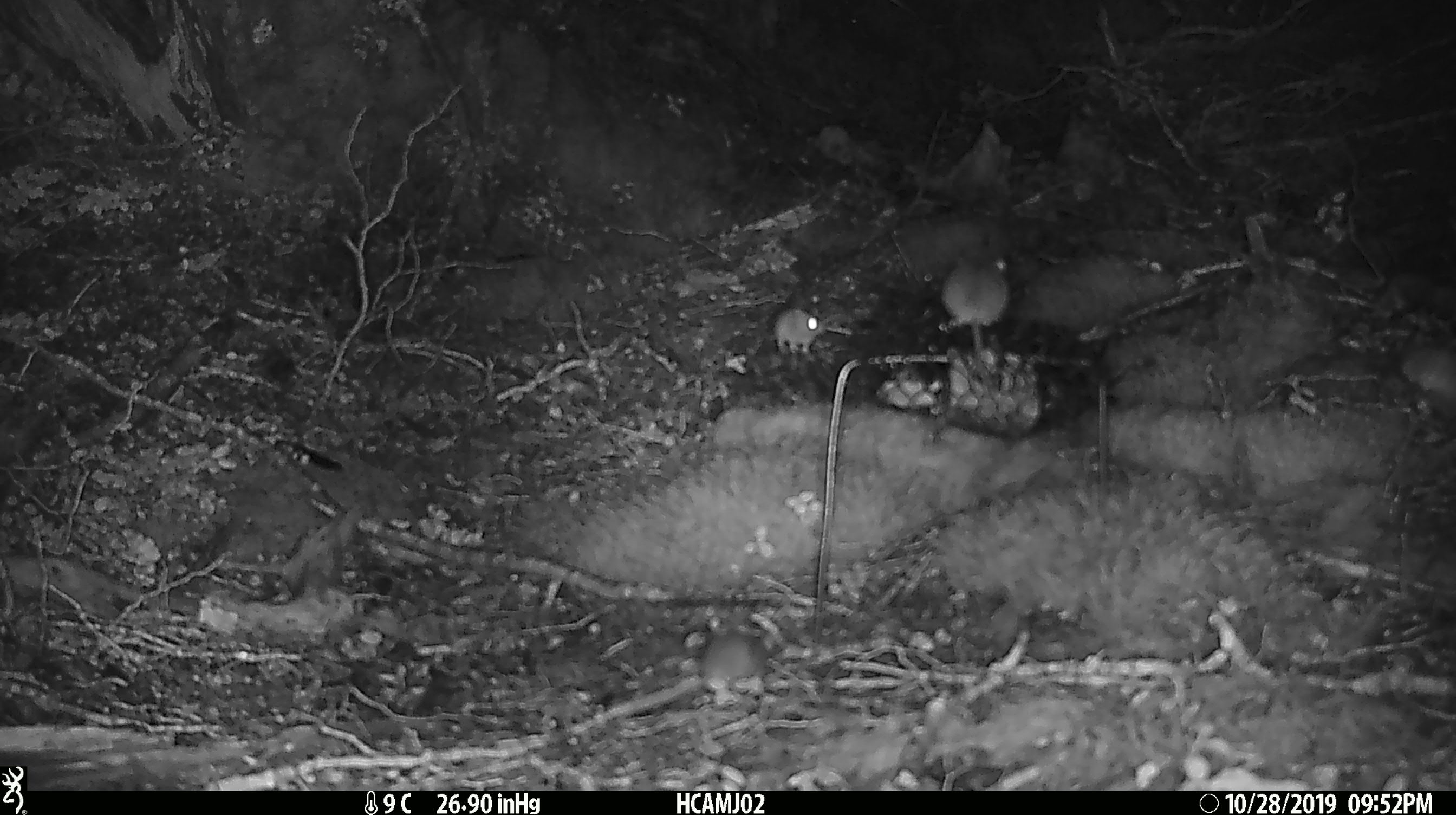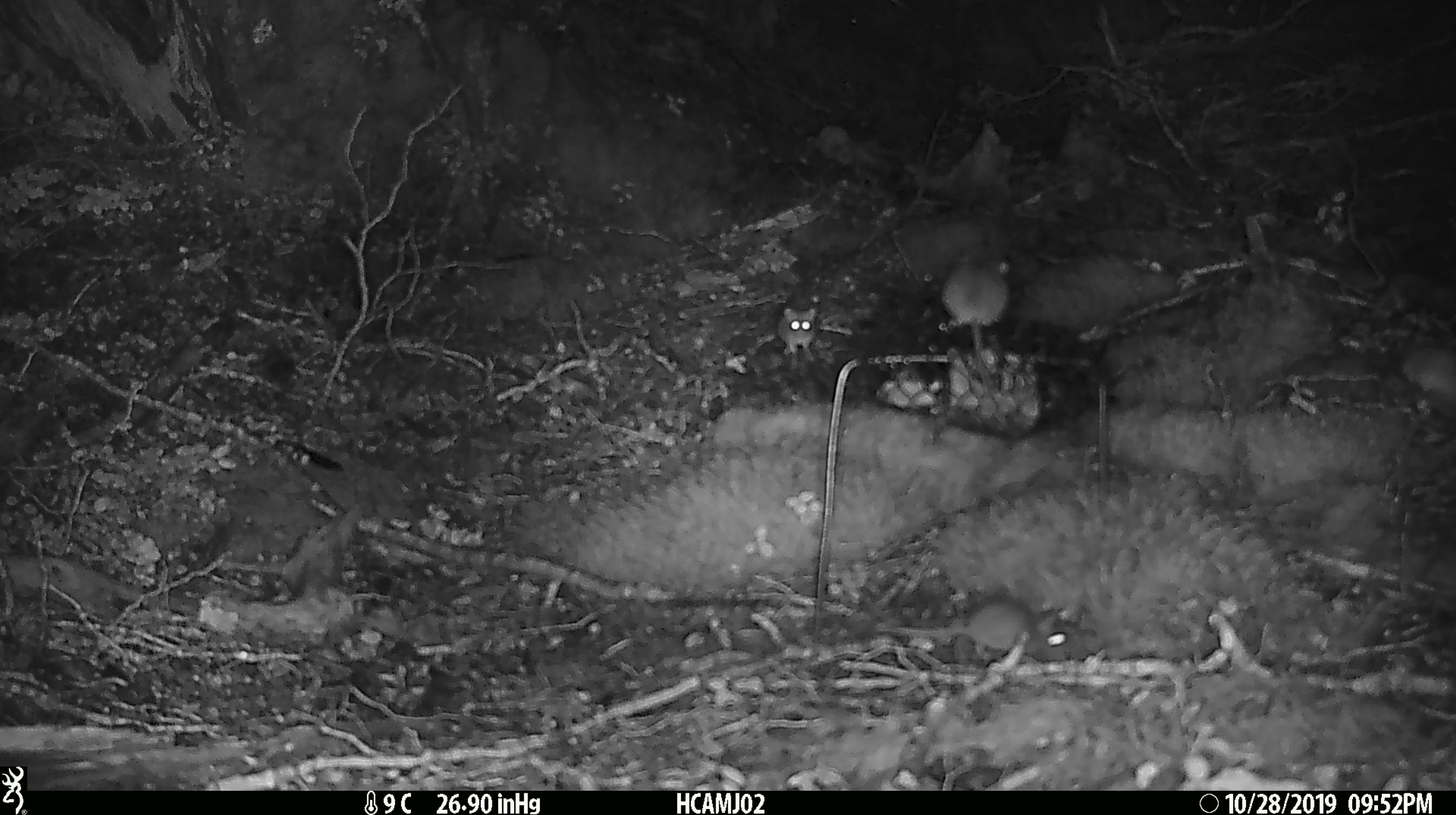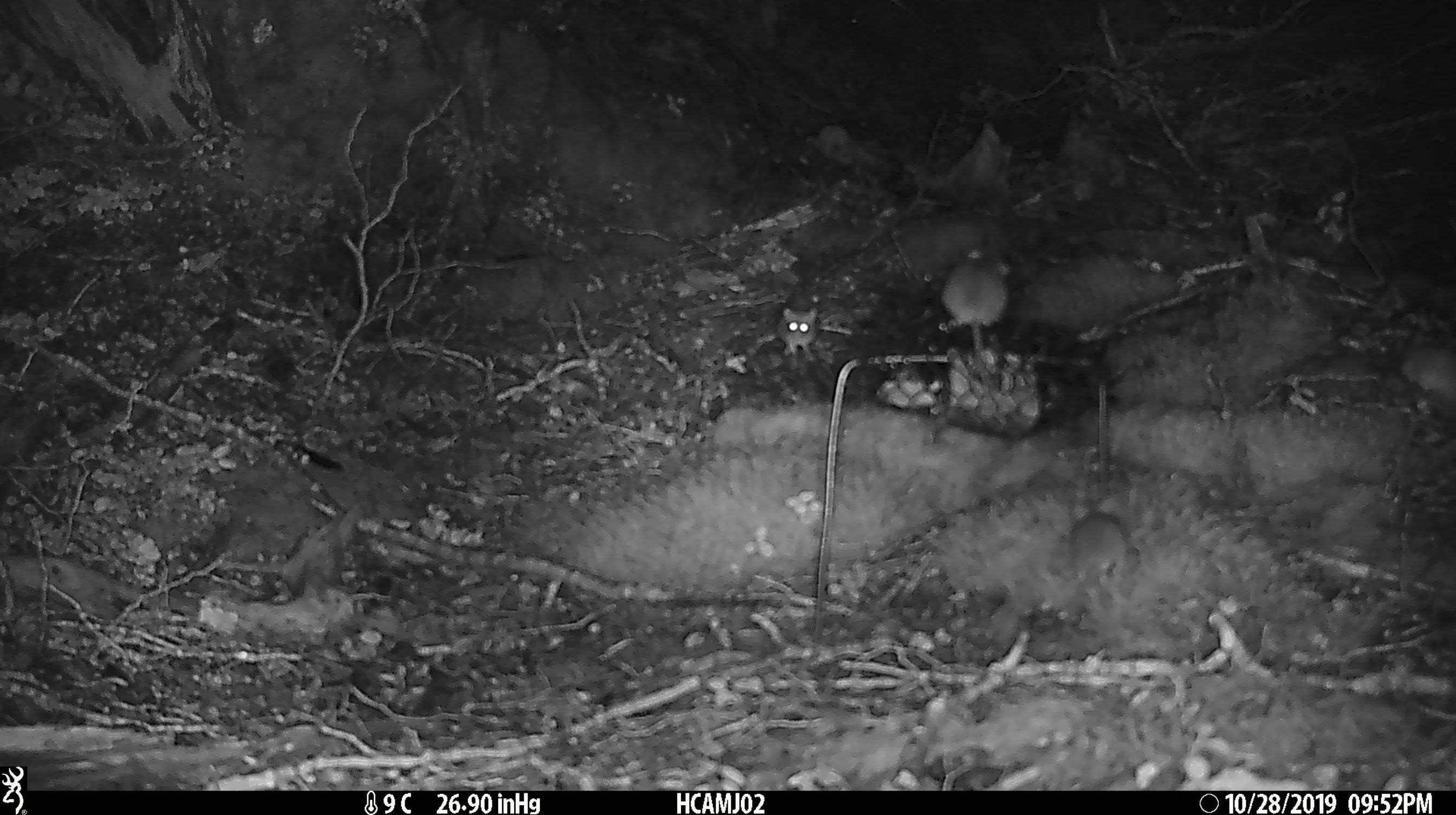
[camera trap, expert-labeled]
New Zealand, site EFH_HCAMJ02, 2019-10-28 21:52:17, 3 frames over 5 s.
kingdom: Animalia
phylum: Chordata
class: Mammalia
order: Rodentia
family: Muridae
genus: Mus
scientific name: Mus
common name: mouse